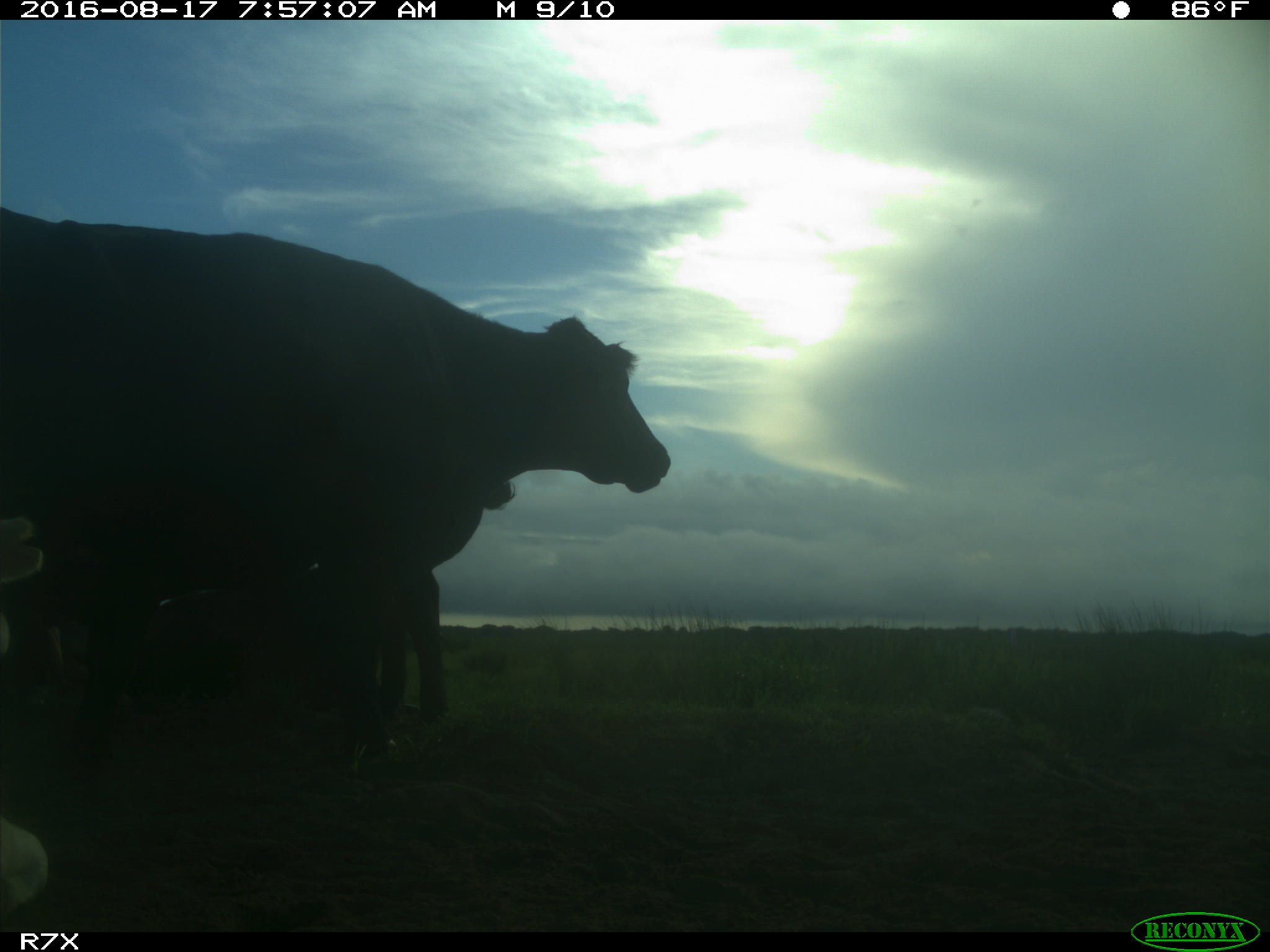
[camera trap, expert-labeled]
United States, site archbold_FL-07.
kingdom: Animalia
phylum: Chordata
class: Mammalia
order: Artiodactyla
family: Bovidae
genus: Bos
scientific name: Bos taurus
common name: domestic cow